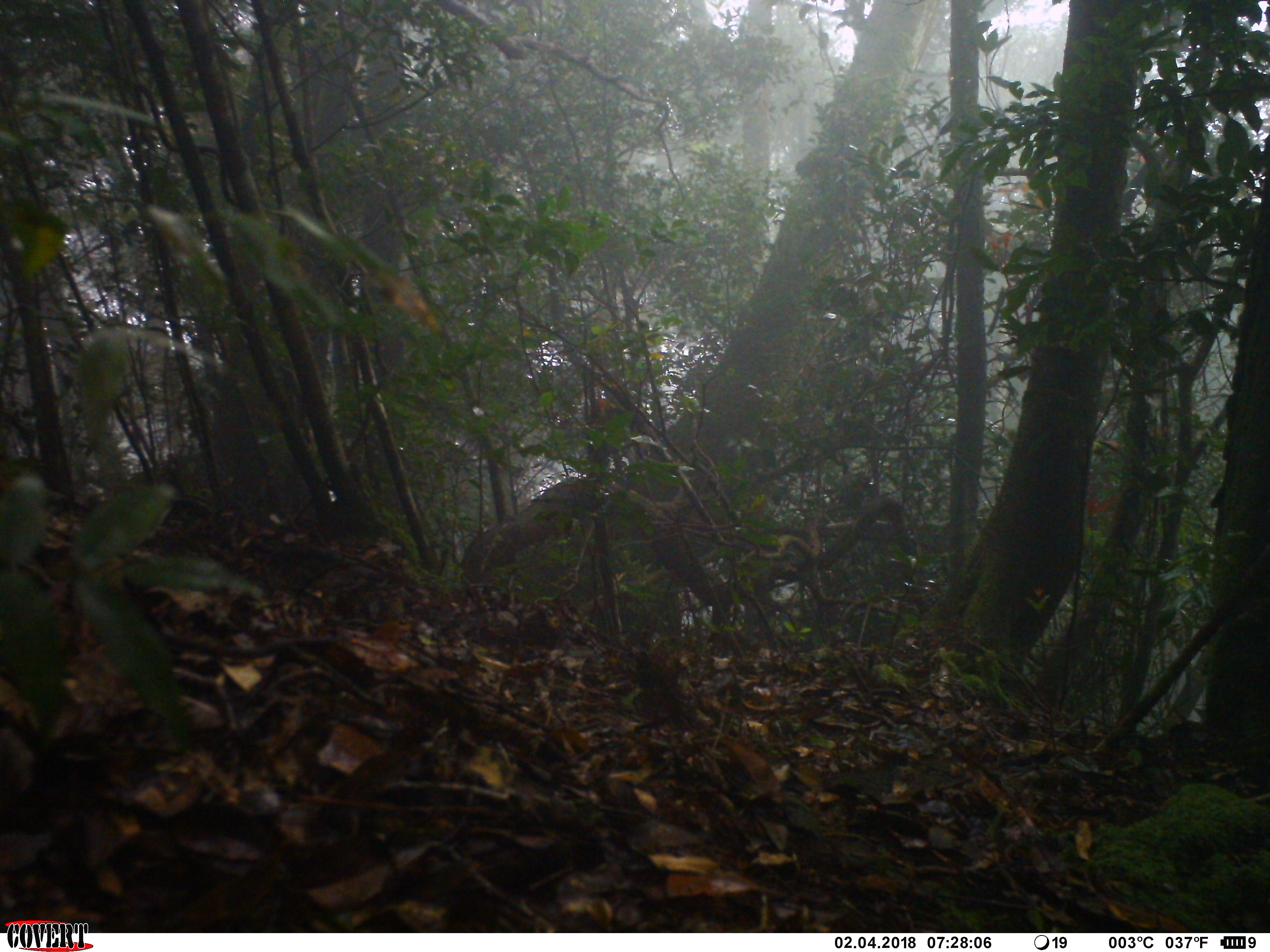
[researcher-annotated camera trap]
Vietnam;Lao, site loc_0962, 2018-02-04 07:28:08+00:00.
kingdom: Animalia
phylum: Chordata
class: Mammalia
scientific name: Mammalia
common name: mammal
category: unidentified small mammal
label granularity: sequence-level